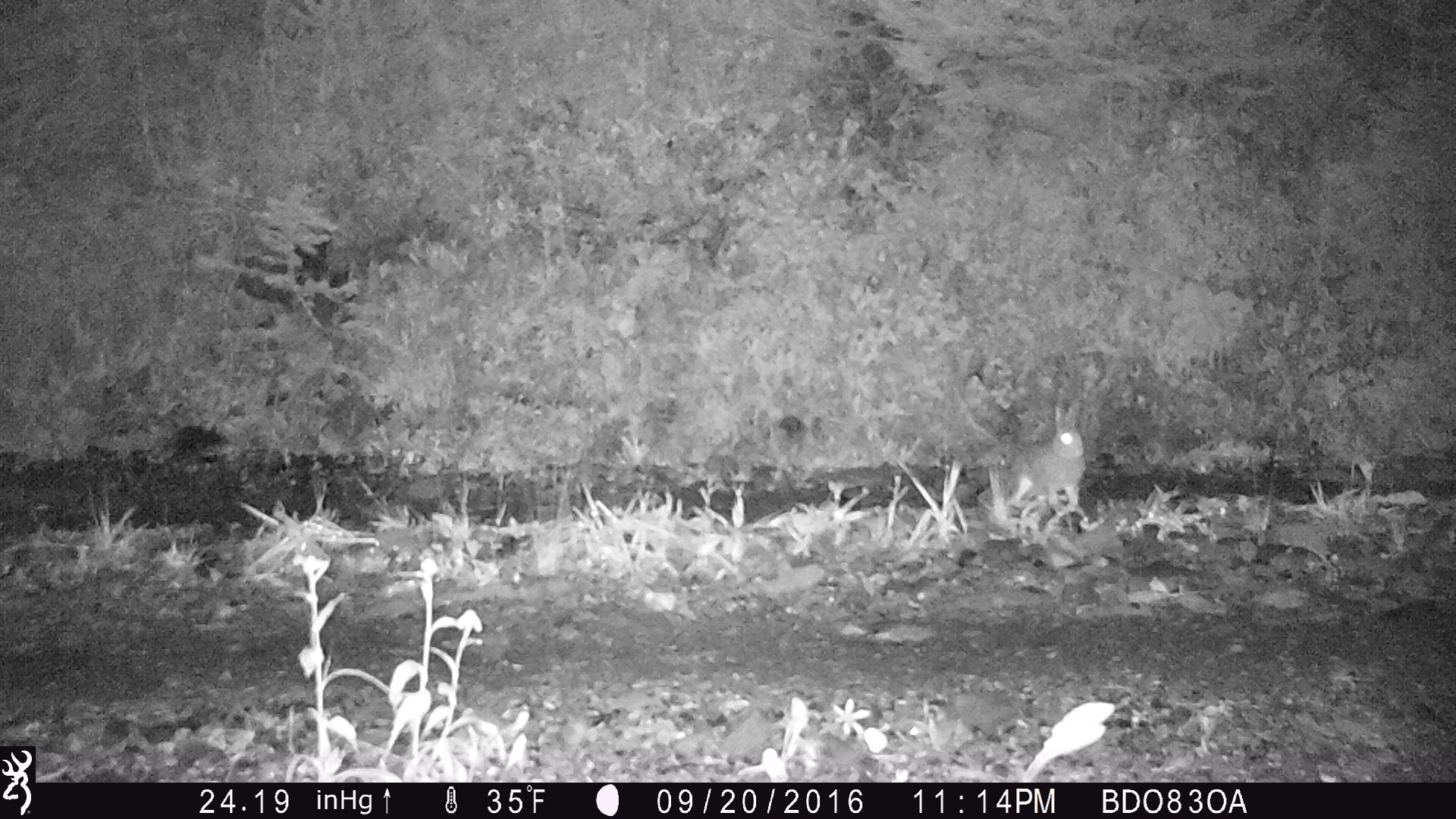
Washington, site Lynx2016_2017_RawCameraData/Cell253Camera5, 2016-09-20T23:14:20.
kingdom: Animalia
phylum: Chordata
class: Mammalia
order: Lagomorpha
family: Leporidae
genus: Lepus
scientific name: Lepus americanus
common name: snowshoe hare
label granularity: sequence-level